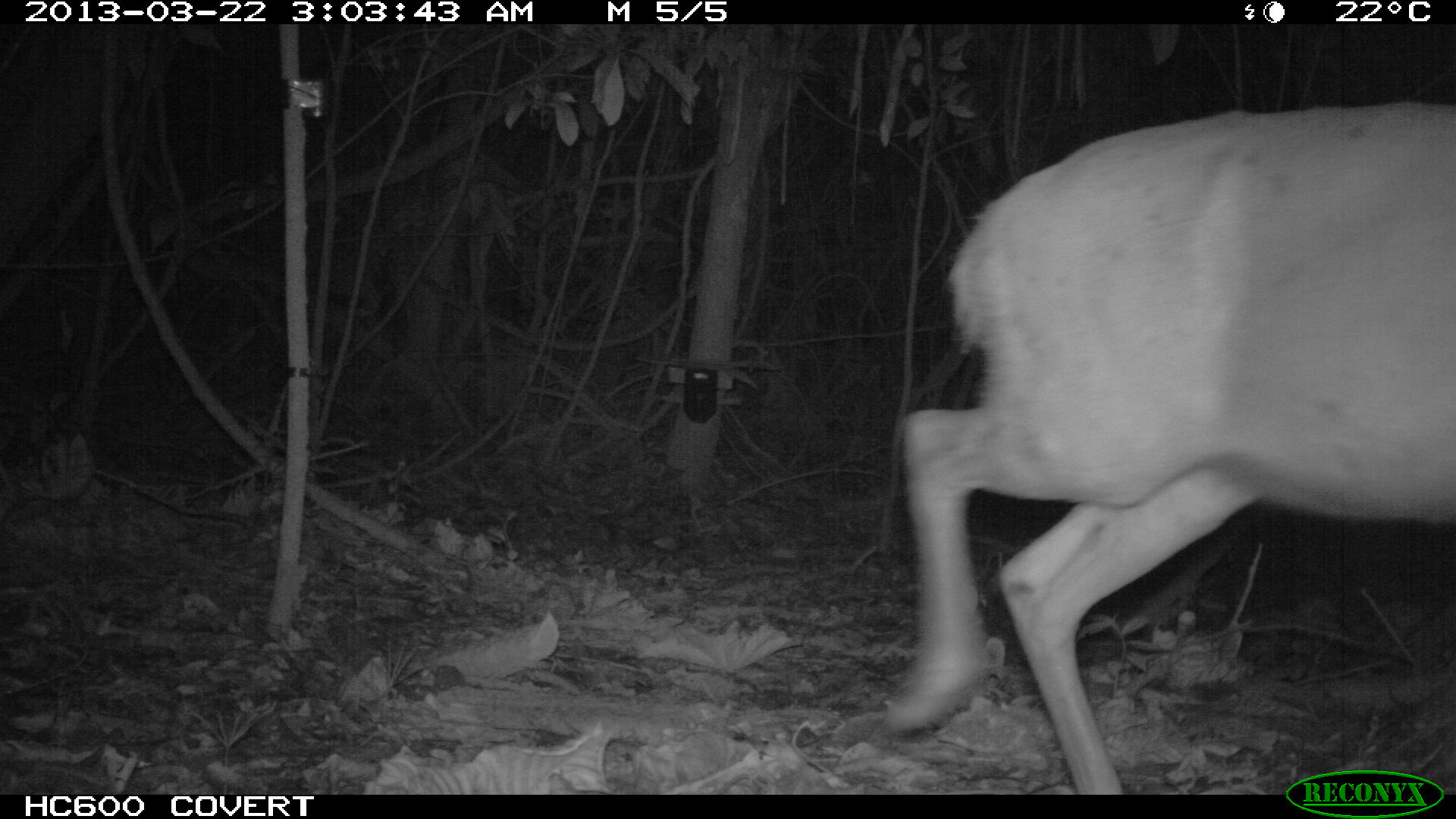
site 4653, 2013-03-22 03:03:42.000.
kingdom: Animalia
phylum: Chordata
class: Mammalia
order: Artiodactyla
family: Cervidae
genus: Mazama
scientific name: Mazama americana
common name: red brocket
Mazama americana (red brocket), count 1, age adult.